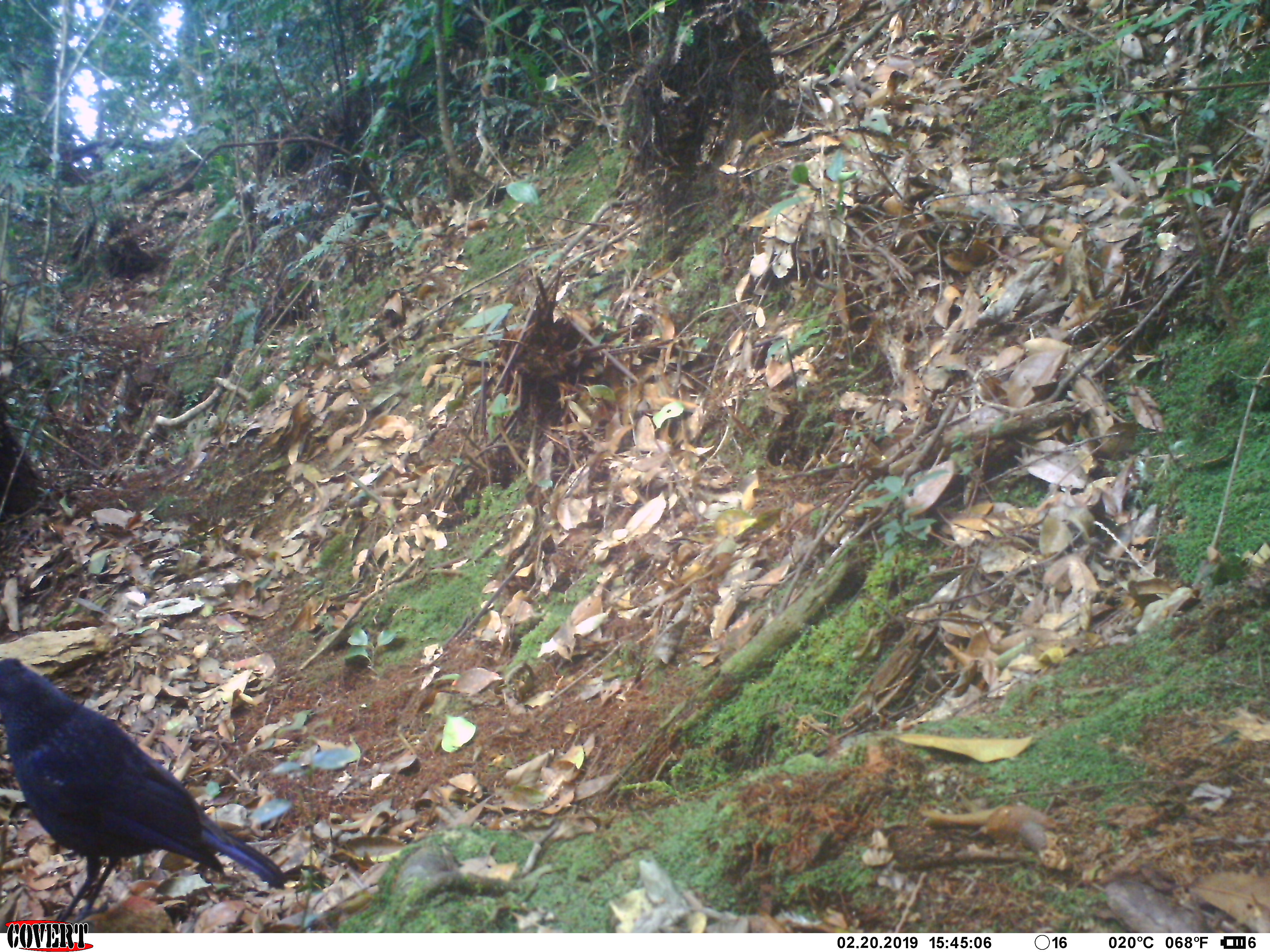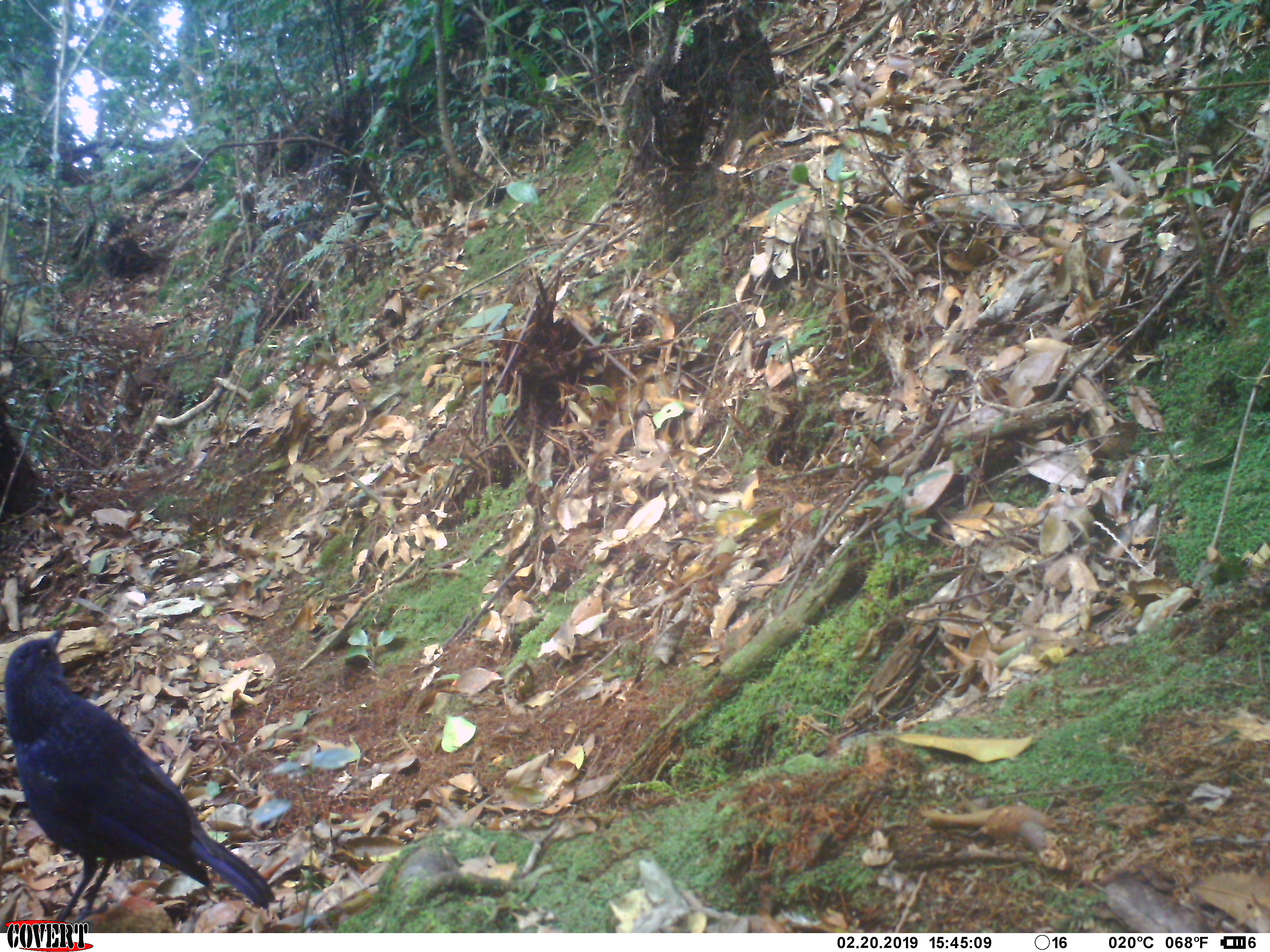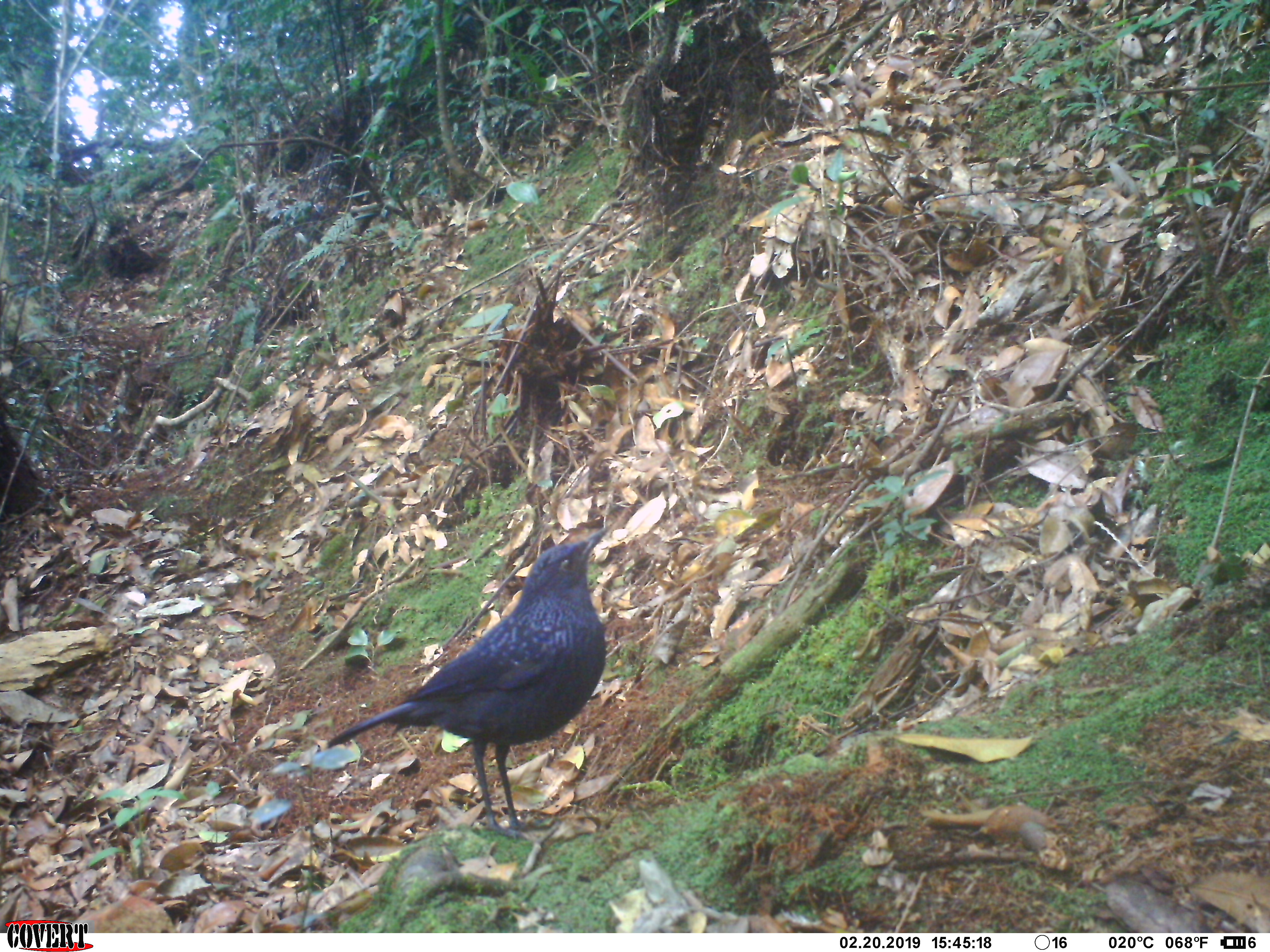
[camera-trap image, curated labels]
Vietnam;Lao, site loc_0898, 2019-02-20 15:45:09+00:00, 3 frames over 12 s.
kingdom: Animalia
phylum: Chordata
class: Aves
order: Passeriformes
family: Muscicapidae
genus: Myophonus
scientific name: Myophonus caeruleus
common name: blue whistling thrush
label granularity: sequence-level